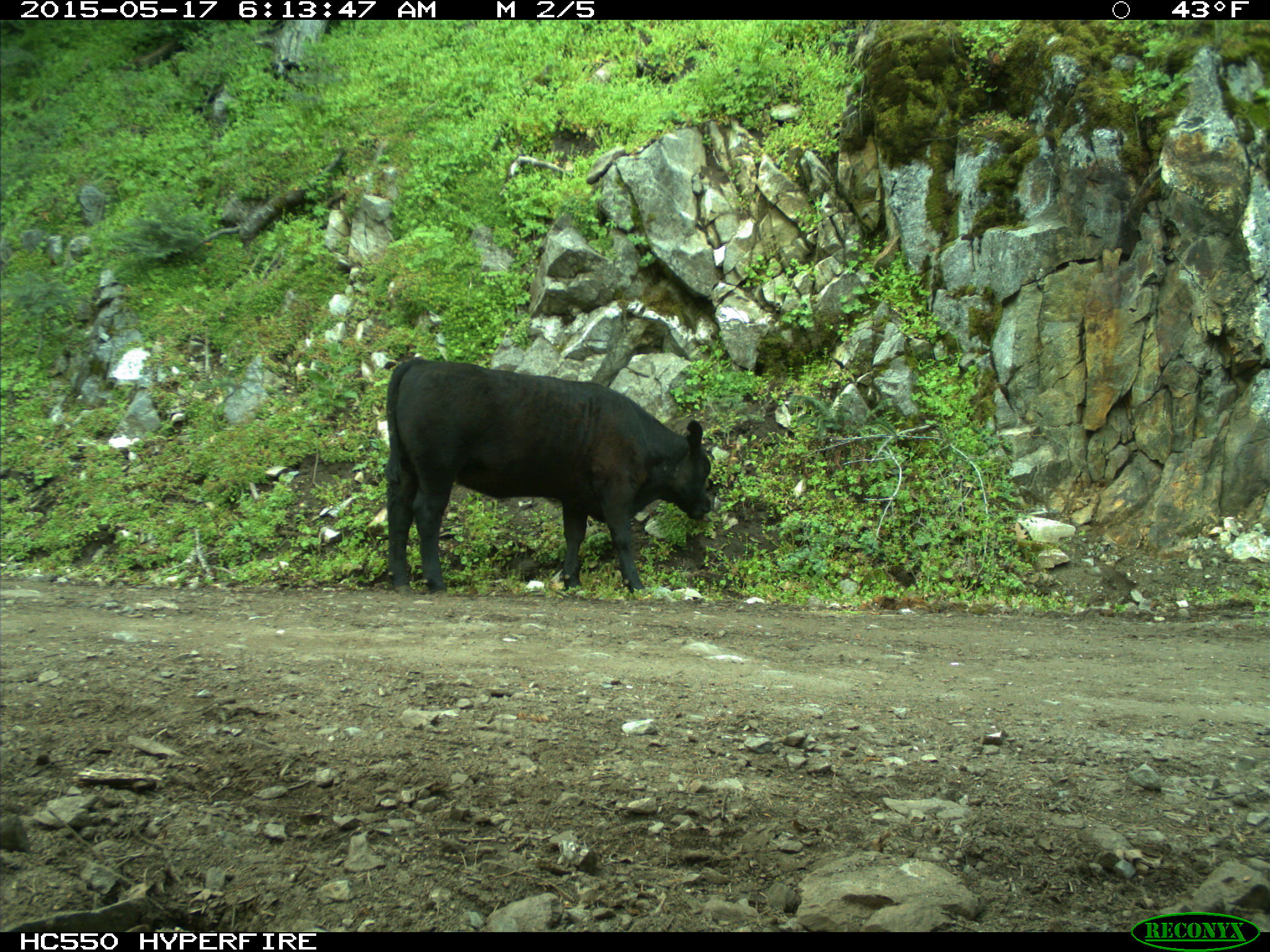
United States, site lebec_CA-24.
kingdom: Animalia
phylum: Chordata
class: Mammalia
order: Artiodactyla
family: Bovidae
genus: Bos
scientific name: Bos taurus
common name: domestic cow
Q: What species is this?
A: Bos taurus (domestic cow).